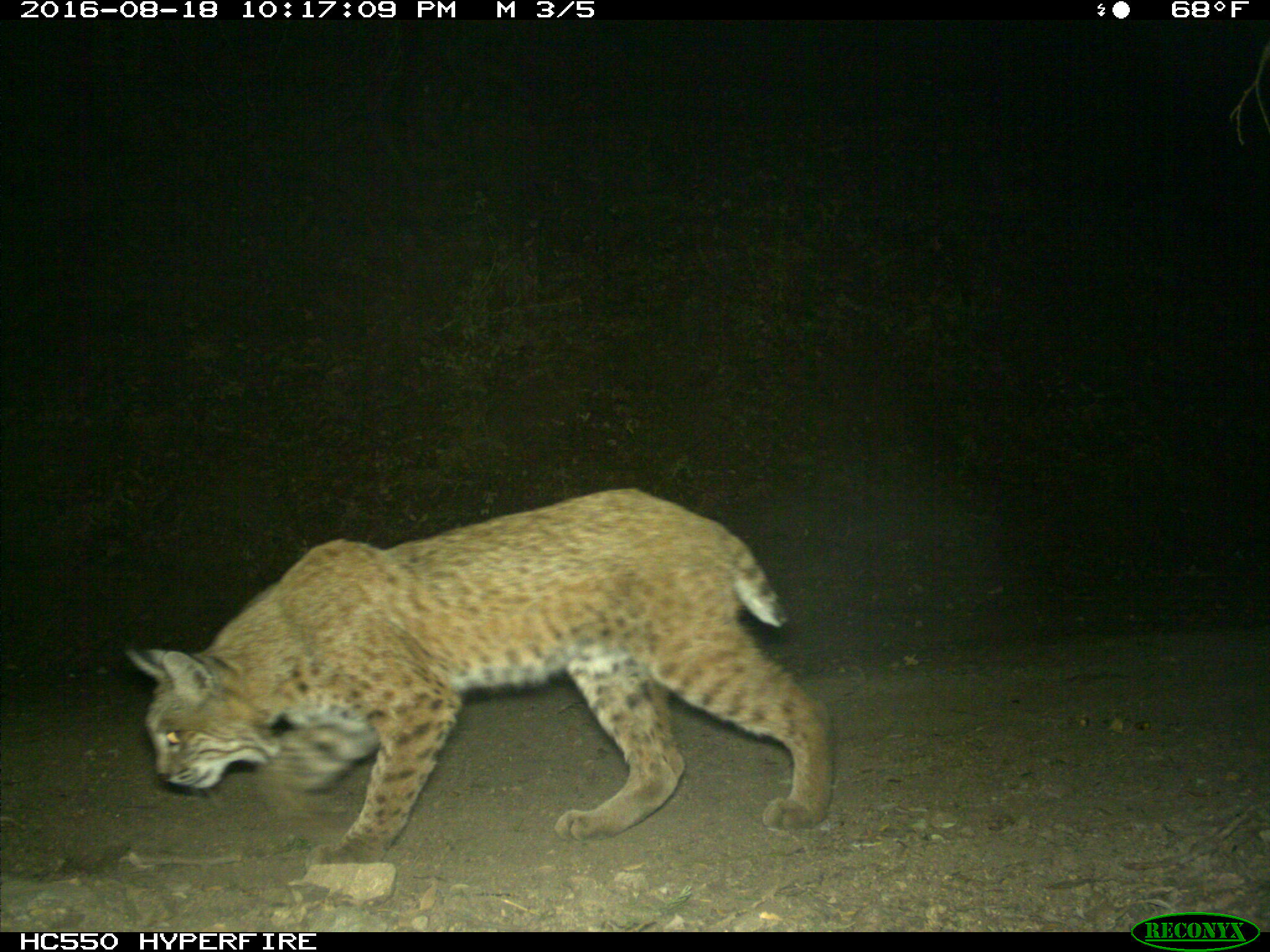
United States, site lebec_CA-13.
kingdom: Animalia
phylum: Chordata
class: Mammalia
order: Carnivora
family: Felidae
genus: Lynx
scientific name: Lynx rufus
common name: bobcat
Lynx rufus (bobcat).